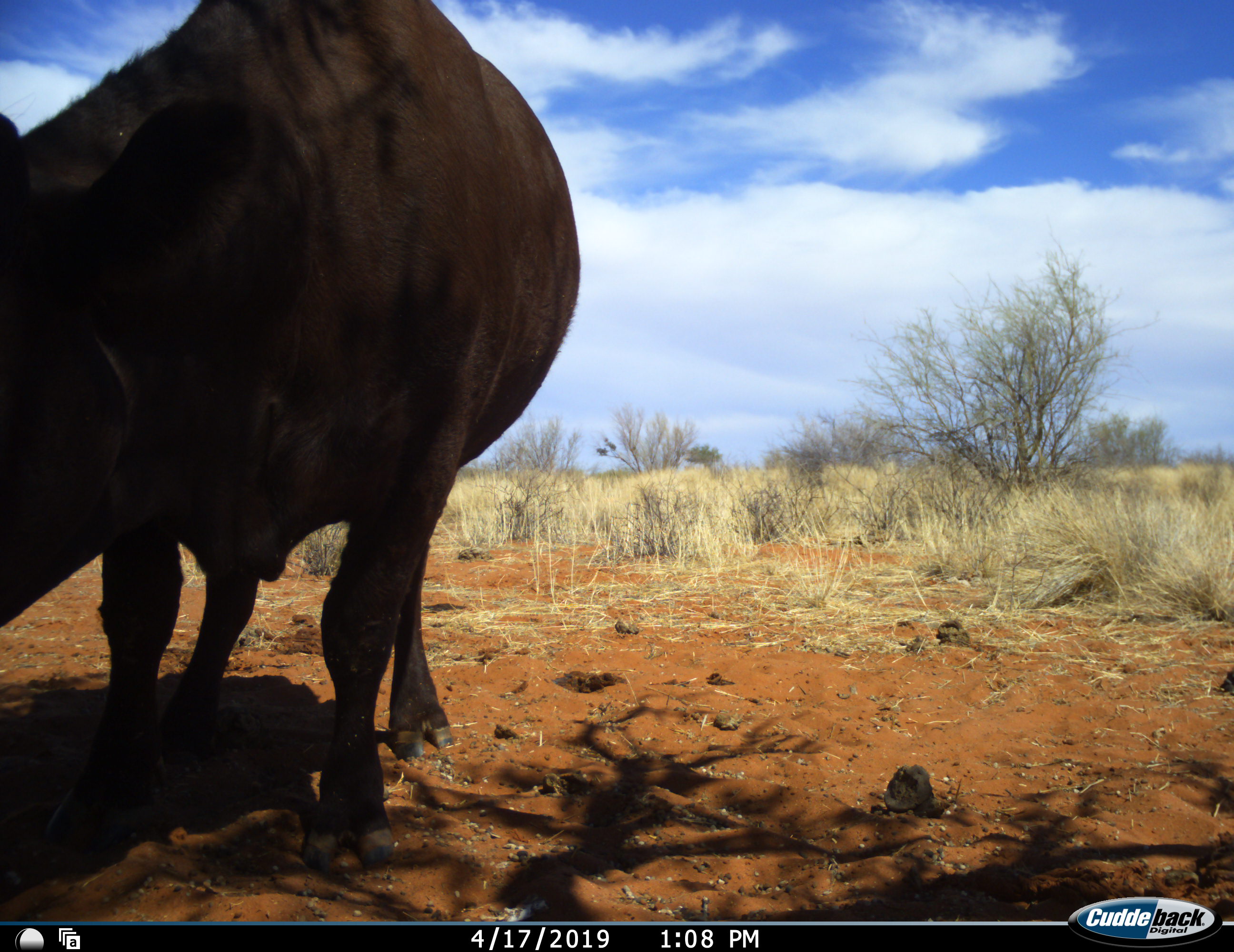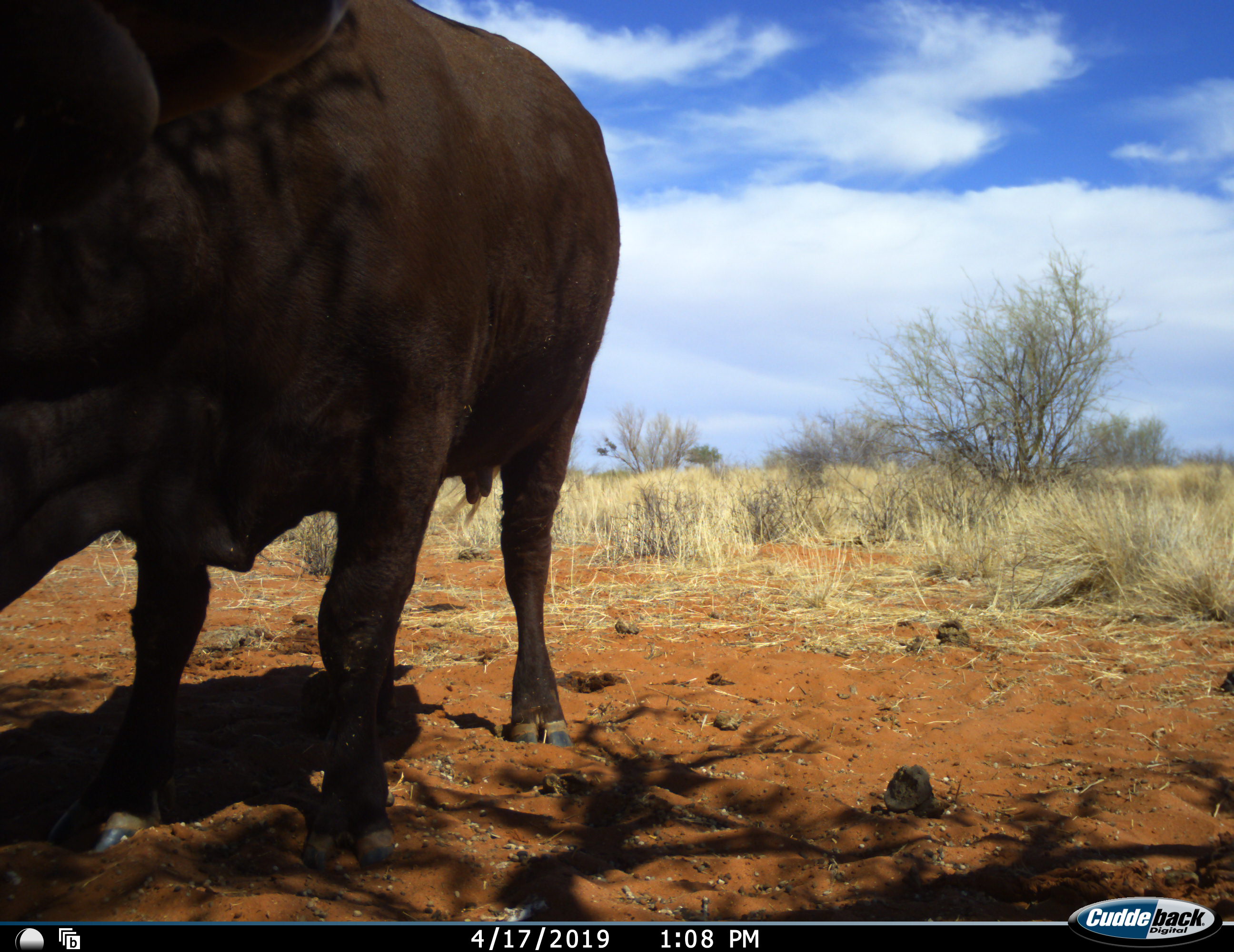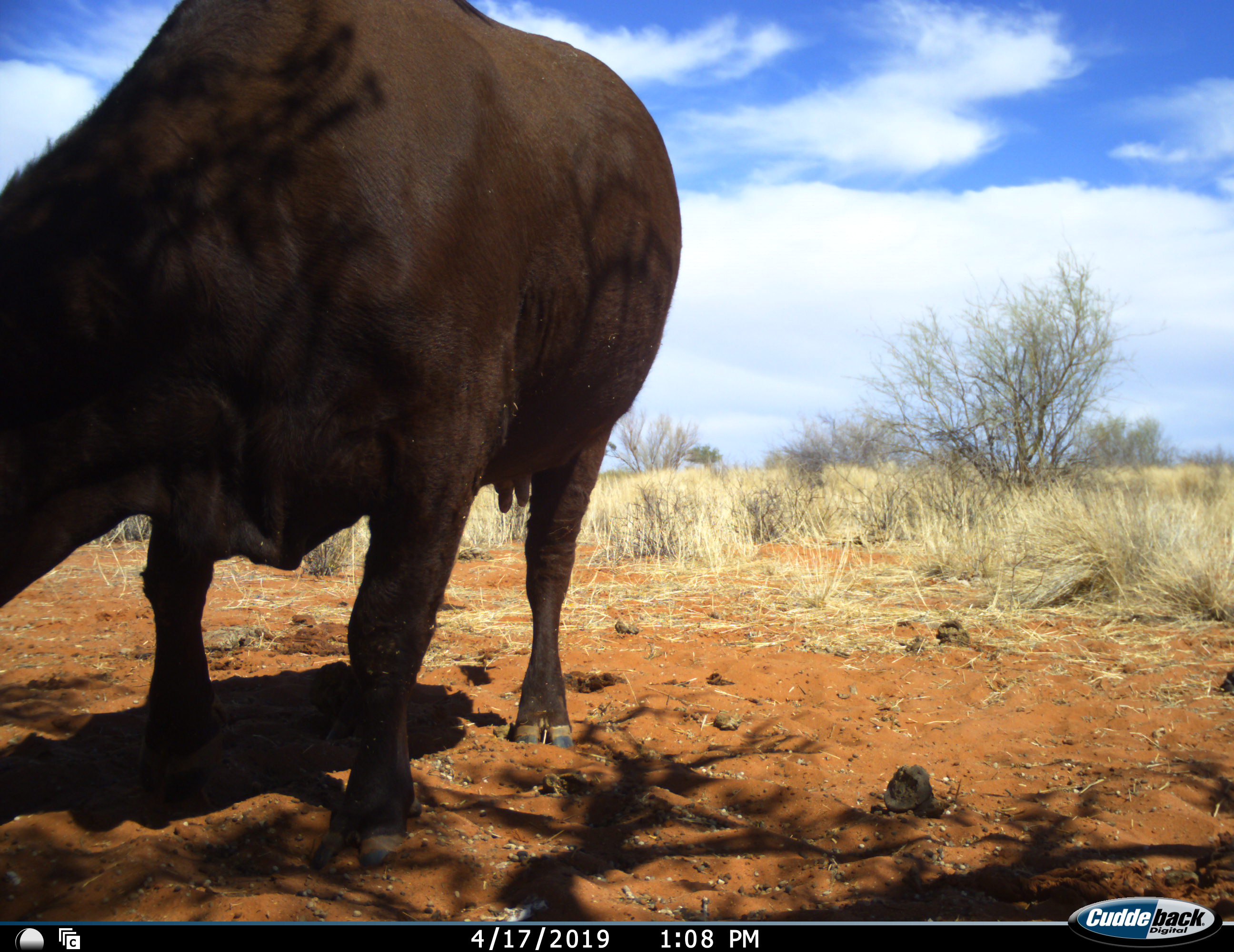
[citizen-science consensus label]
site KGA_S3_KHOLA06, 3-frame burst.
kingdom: Animalia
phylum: Chordata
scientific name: Vertebrata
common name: domestic animal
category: domesticanimal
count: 1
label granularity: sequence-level